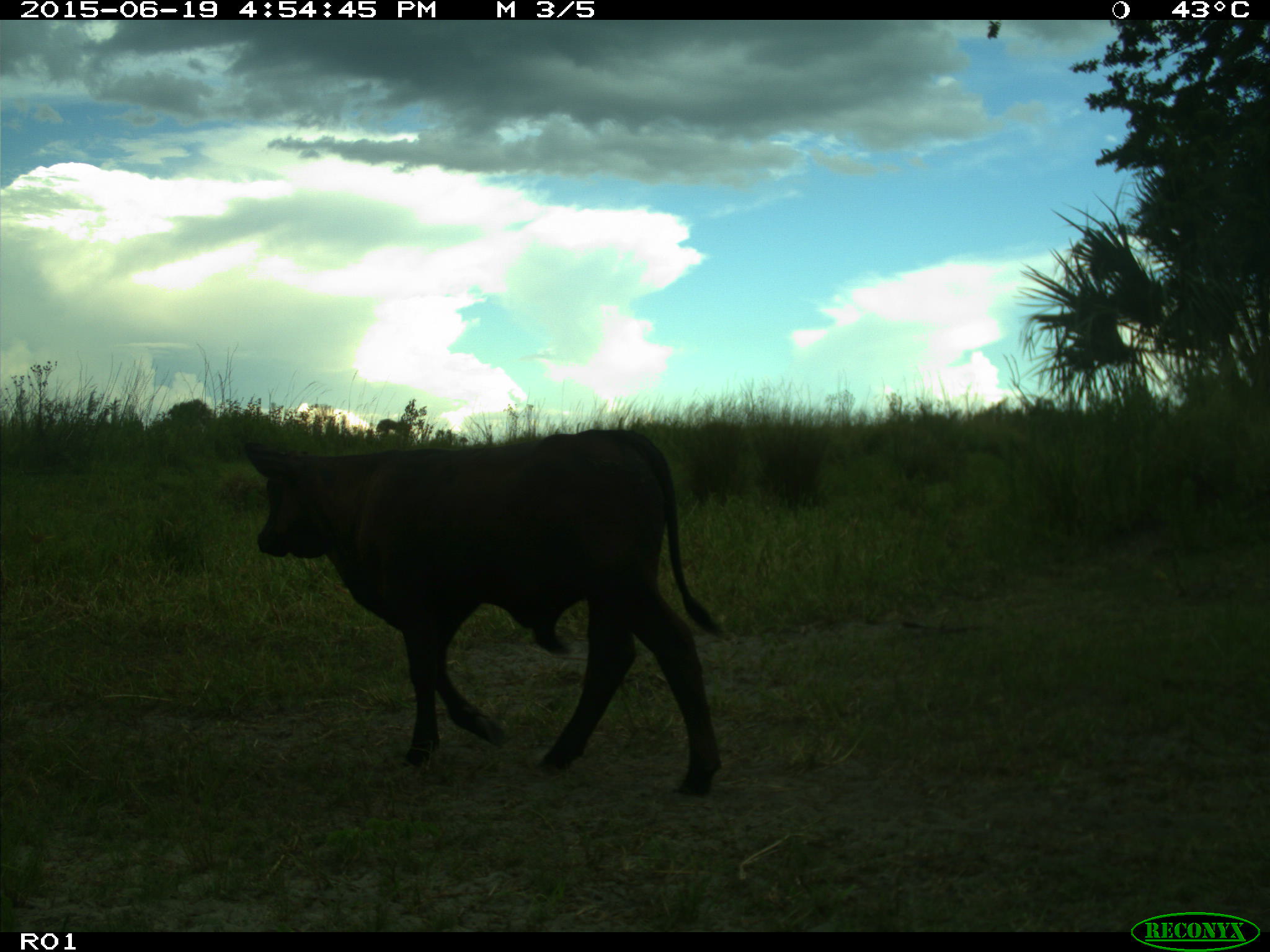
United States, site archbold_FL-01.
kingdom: Animalia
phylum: Chordata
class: Mammalia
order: Artiodactyla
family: Bovidae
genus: Bos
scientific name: Bos taurus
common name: domestic cow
Bos taurus (domestic cow).